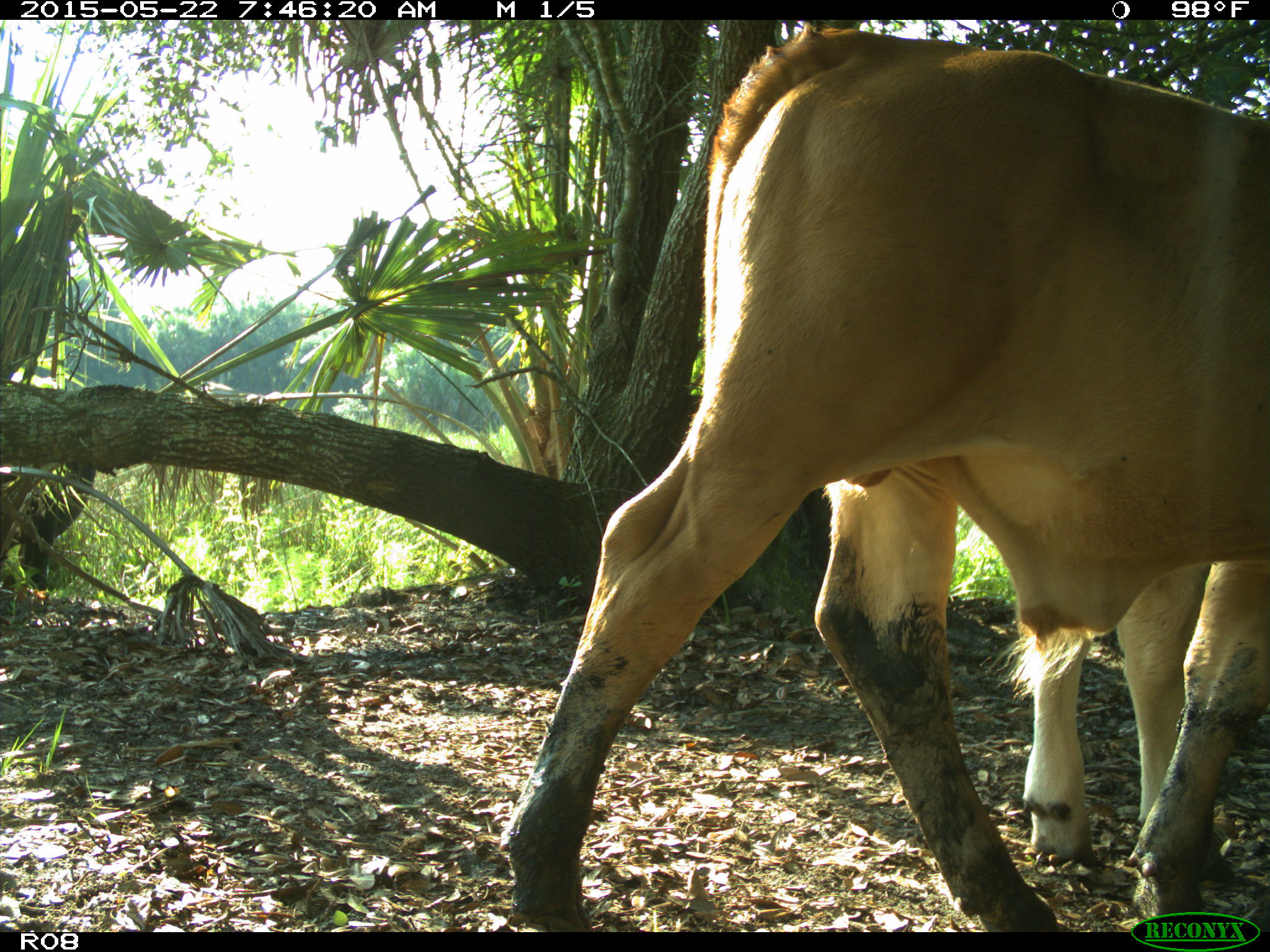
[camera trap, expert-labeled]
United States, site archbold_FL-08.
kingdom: Animalia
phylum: Chordata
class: Mammalia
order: Artiodactyla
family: Bovidae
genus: Bos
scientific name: Bos taurus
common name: domestic cow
Bos taurus (domestic cow).